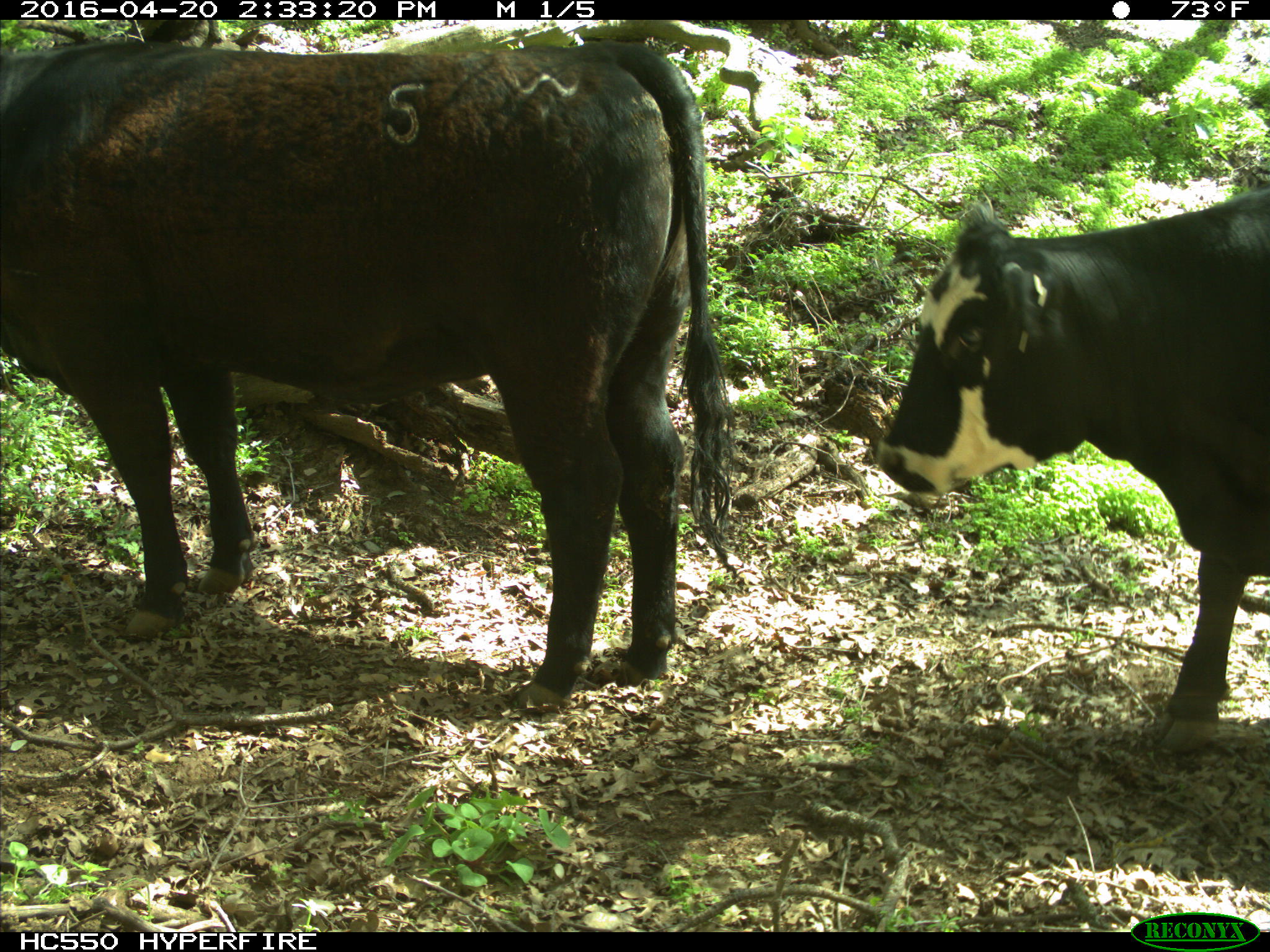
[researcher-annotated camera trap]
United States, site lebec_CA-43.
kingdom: Animalia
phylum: Chordata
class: Mammalia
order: Artiodactyla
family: Bovidae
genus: Bos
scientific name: Bos taurus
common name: domestic cow